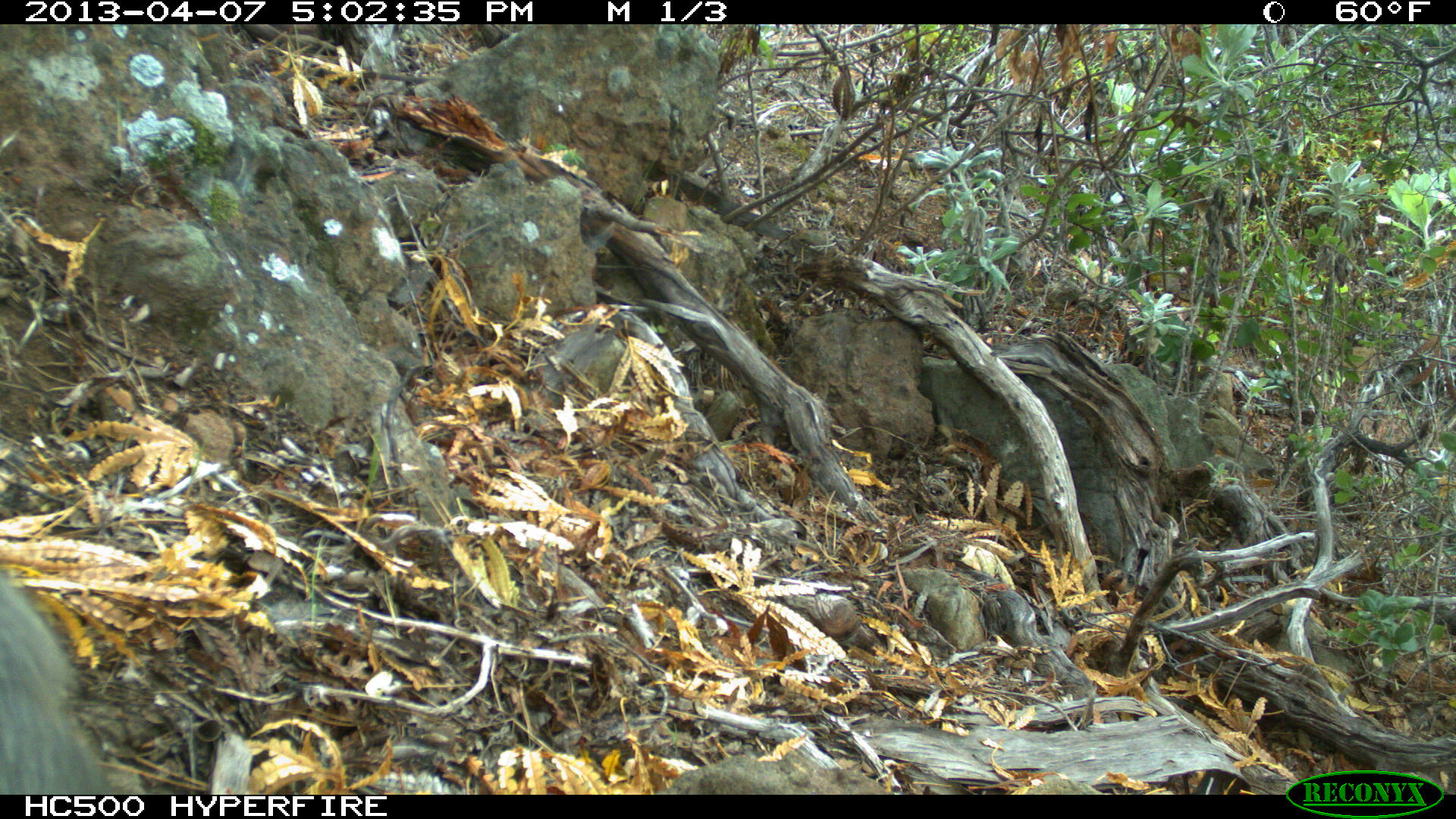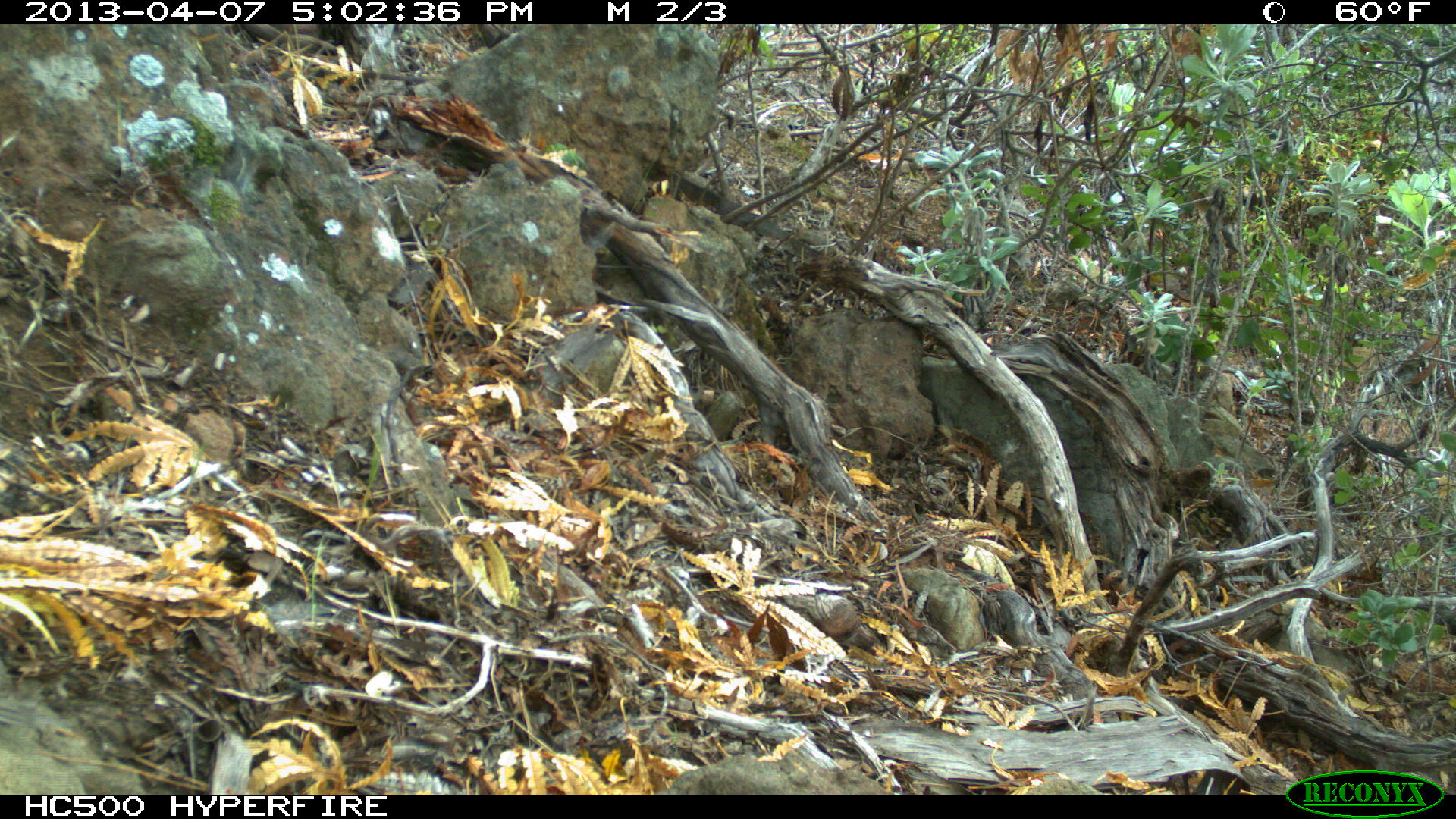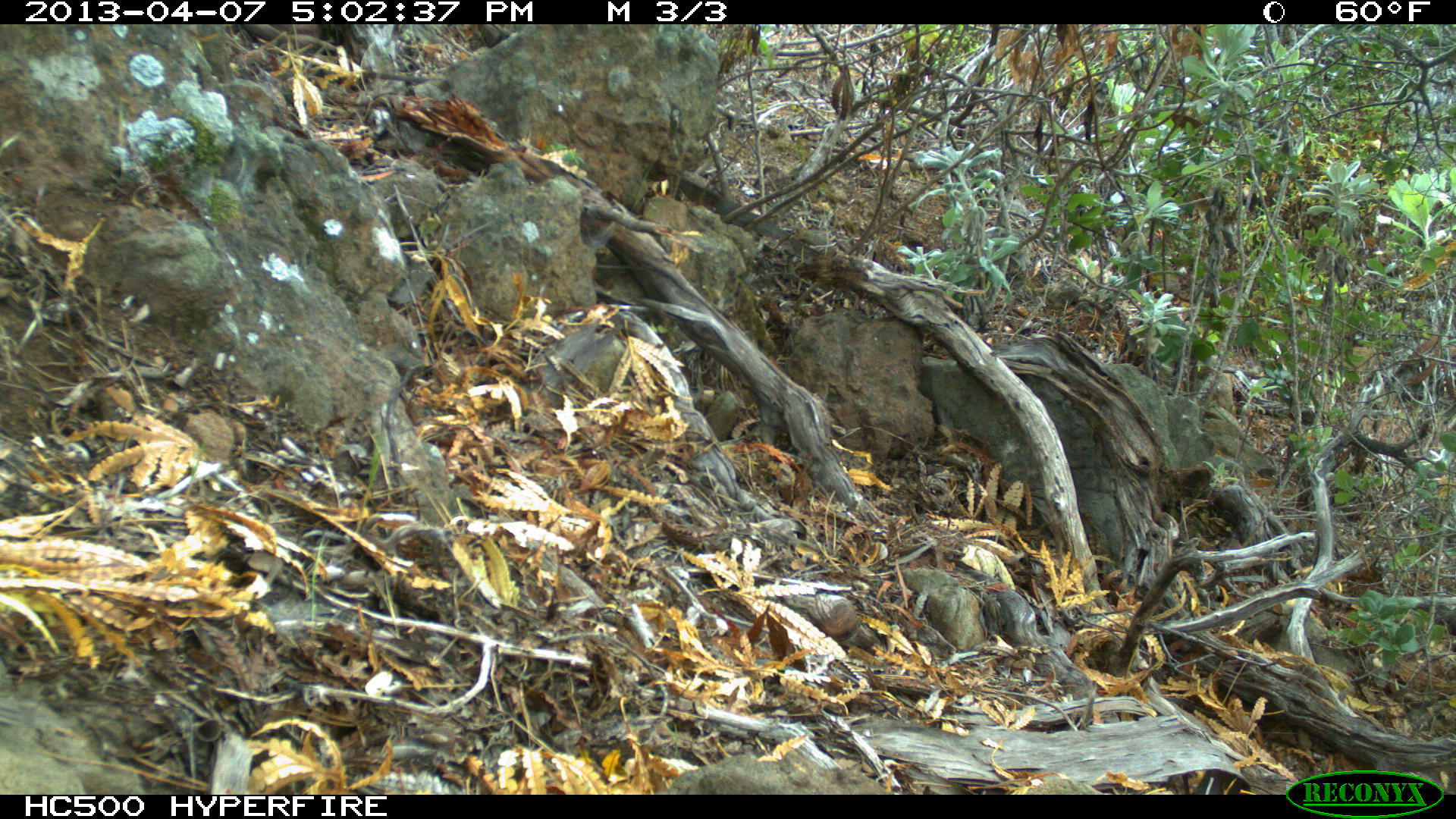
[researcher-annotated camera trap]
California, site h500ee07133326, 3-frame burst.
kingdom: Animalia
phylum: Chordata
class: Mammalia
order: Carnivora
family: Canidae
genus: Urocyon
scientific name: Urocyon littoralis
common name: island fox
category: fox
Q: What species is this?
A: Fox (island fox) (Urocyon littoralis).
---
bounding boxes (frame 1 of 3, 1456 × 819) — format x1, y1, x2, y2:
fox: 0, 570, 107, 795